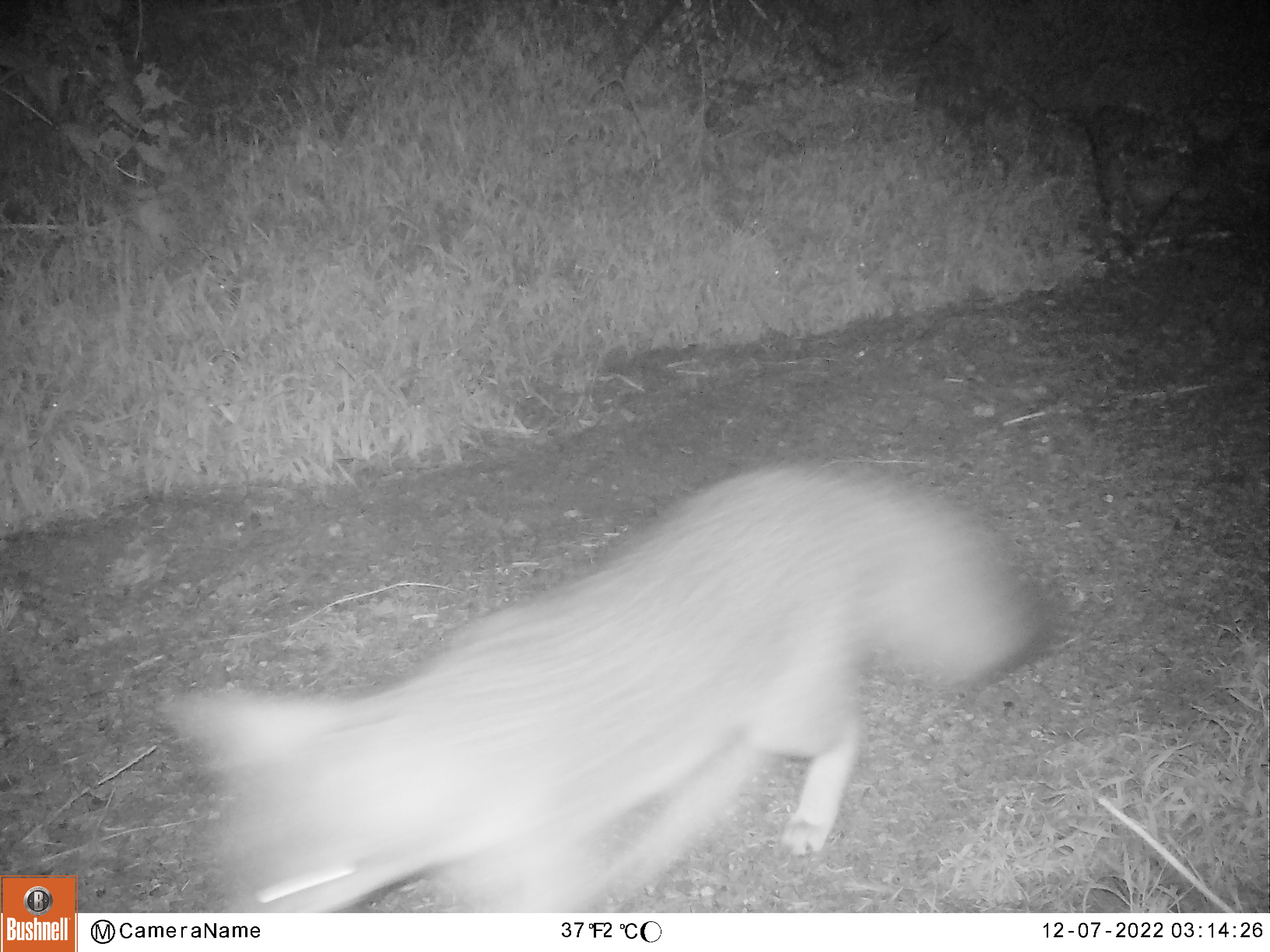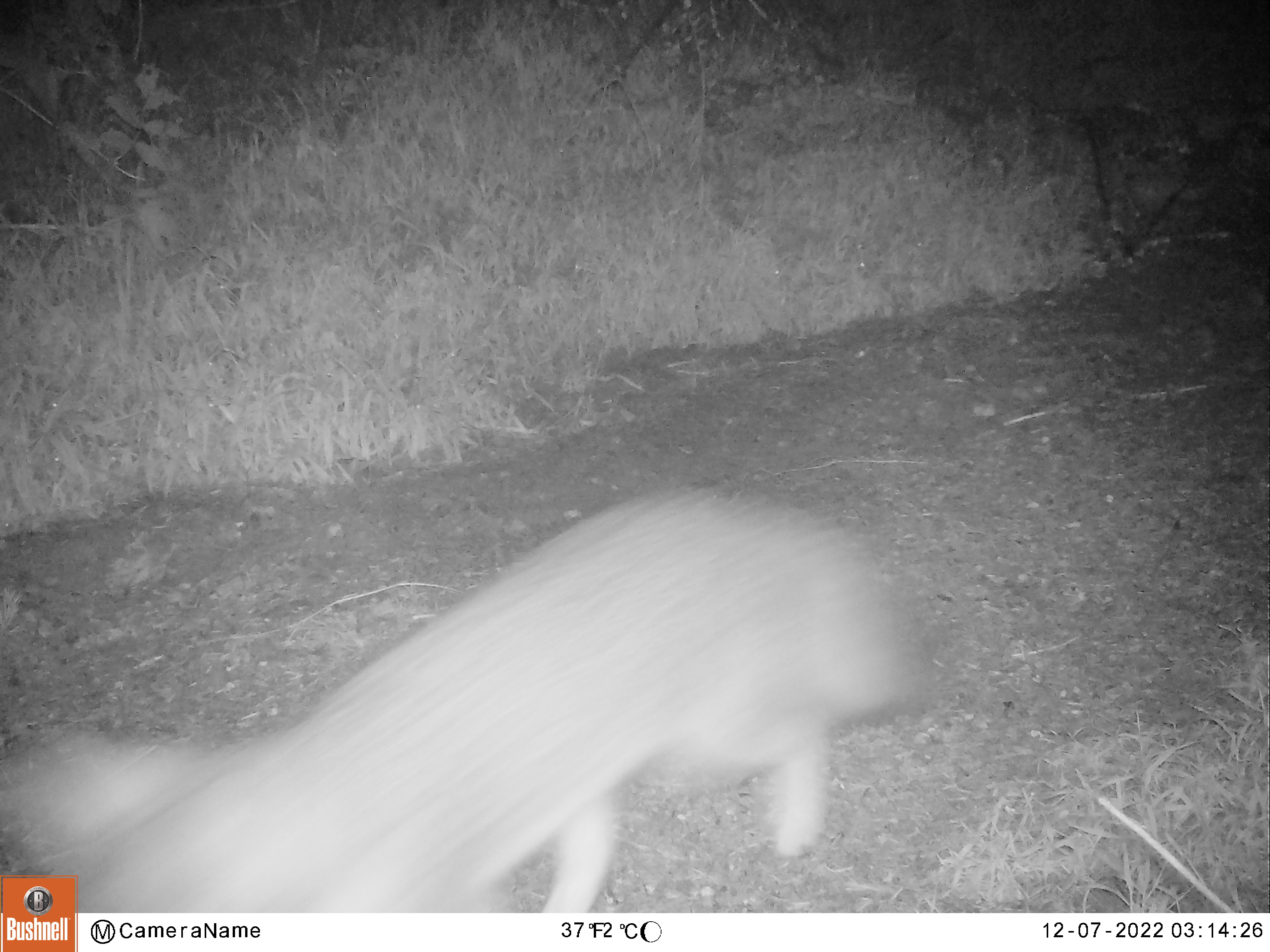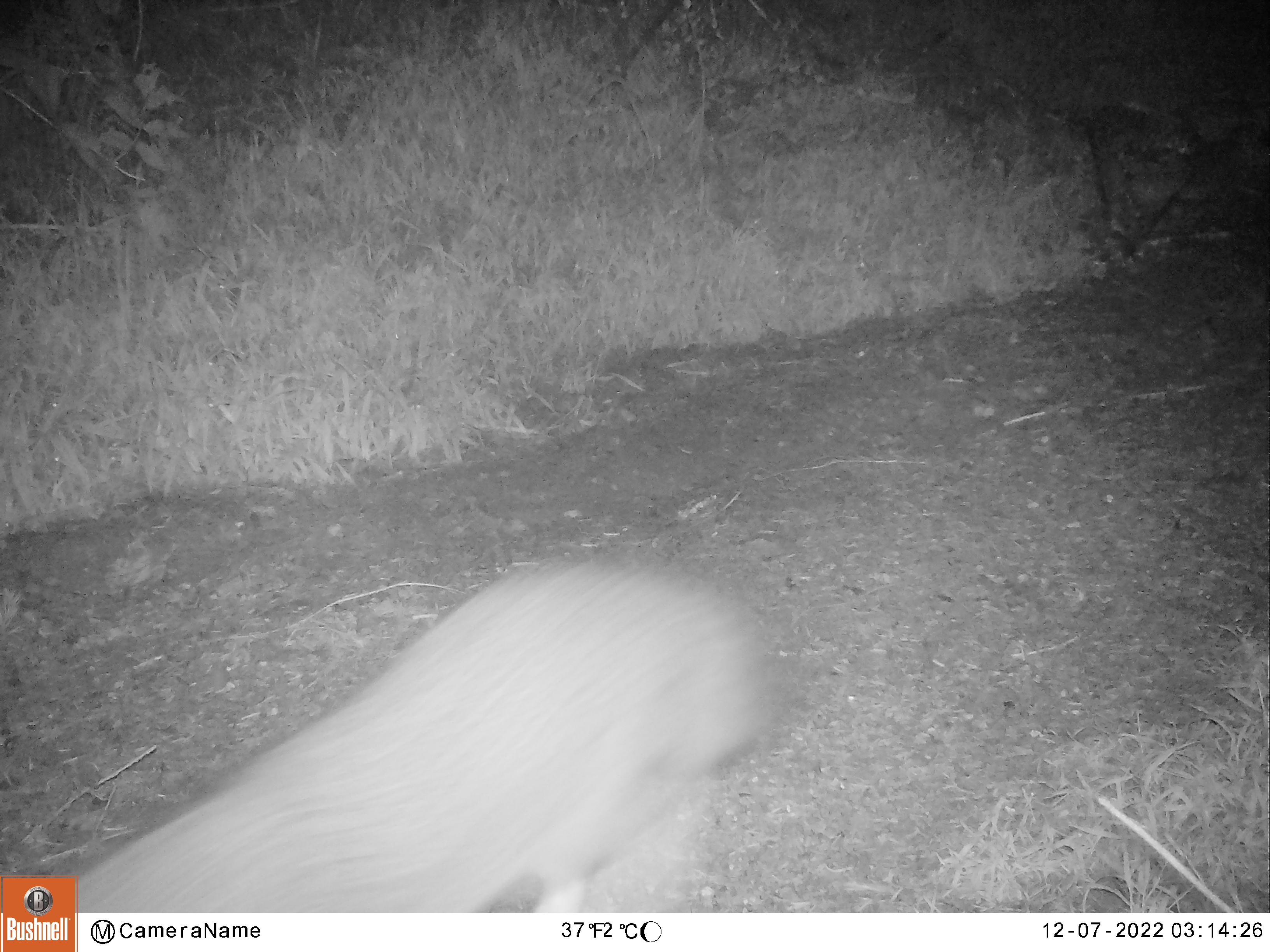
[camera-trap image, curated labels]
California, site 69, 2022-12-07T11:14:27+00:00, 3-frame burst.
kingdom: Animalia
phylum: Chordata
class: Mammalia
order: Carnivora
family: Canidae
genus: Urocyon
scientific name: Urocyon cinereoargenteus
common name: gray fox